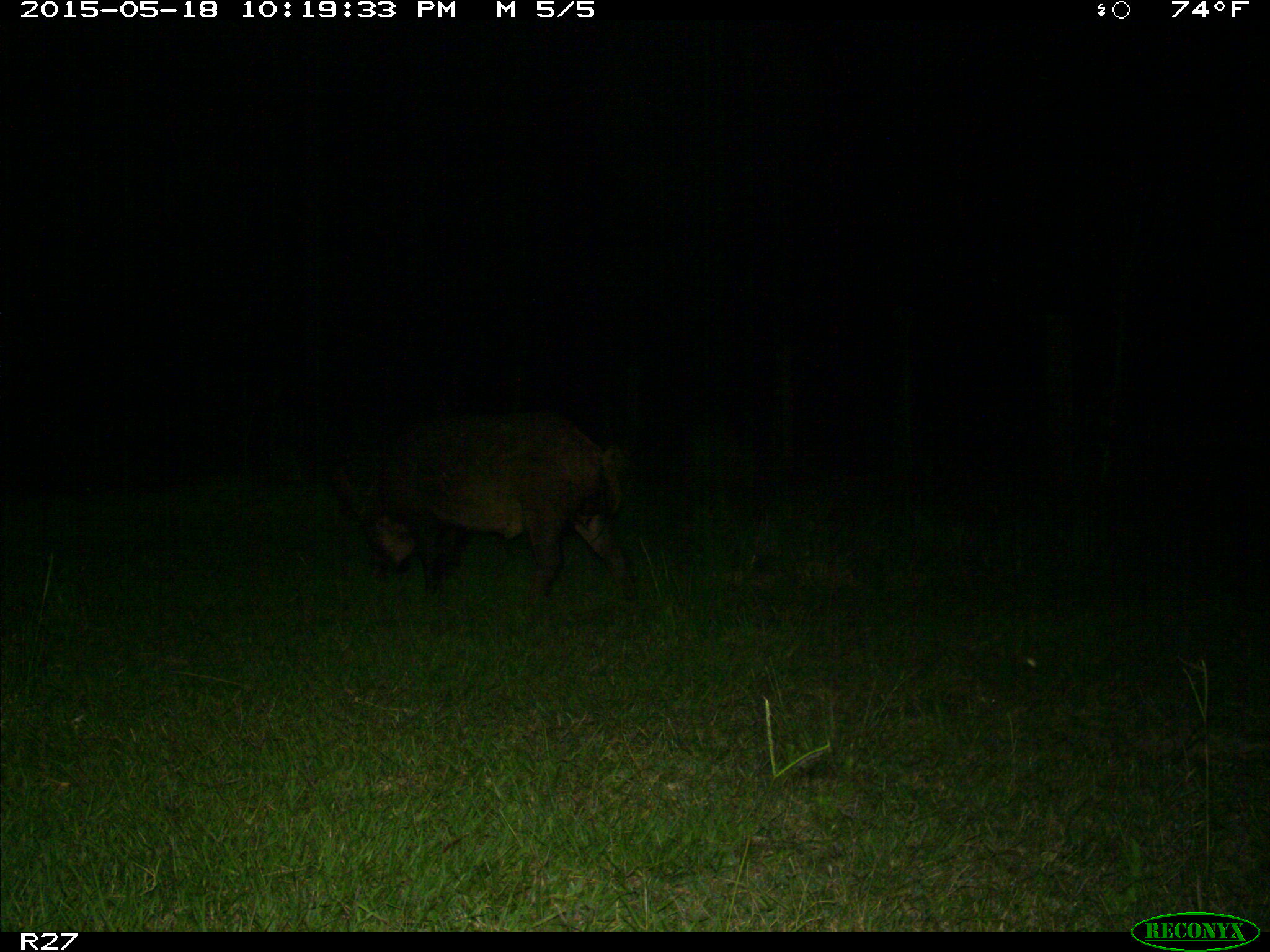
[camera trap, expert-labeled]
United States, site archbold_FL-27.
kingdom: Animalia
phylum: Chordata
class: Mammalia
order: Artiodactyla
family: Suidae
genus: Sus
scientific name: Sus scrofa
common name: wild boar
Sus scrofa (wild boar).